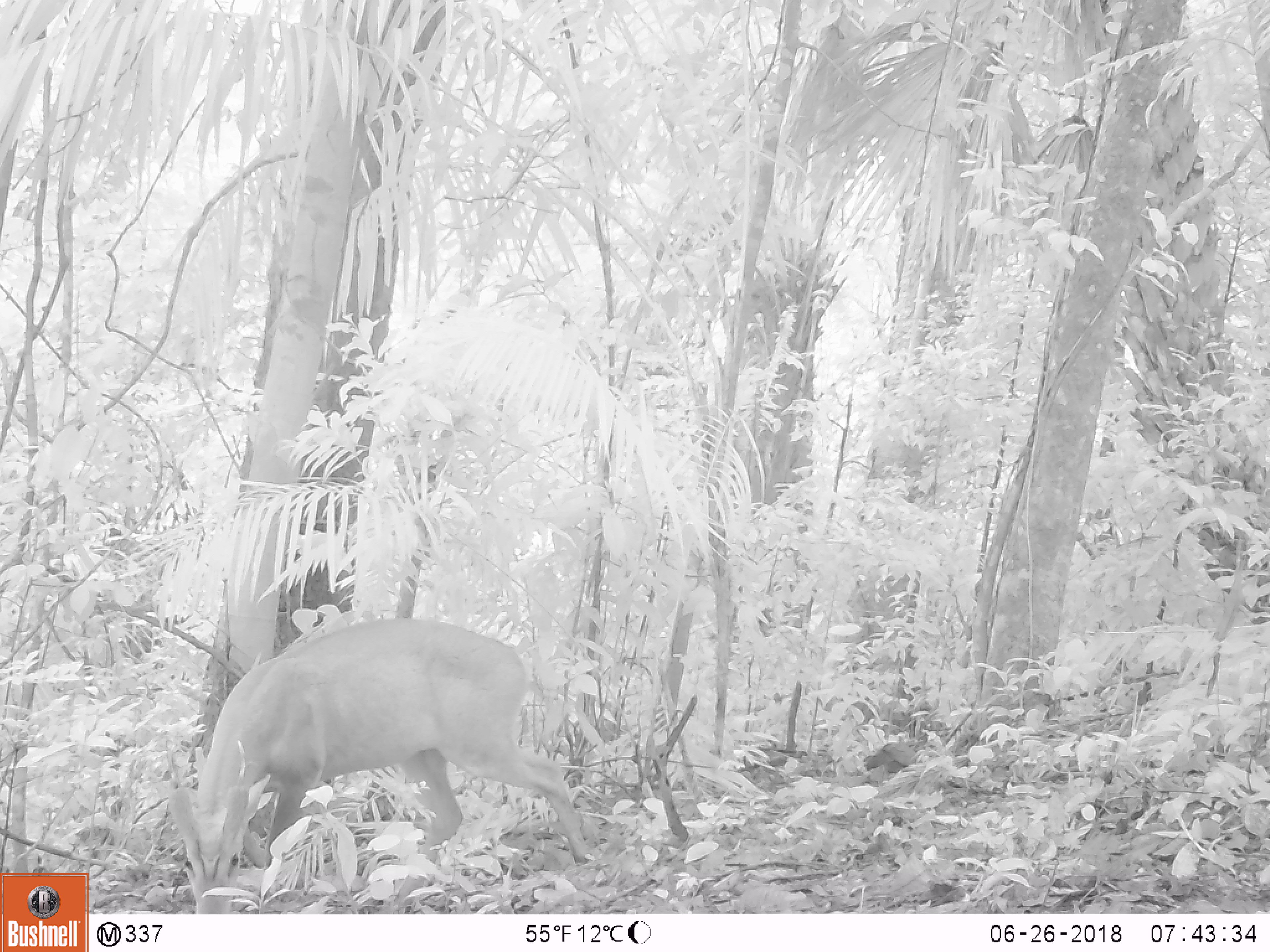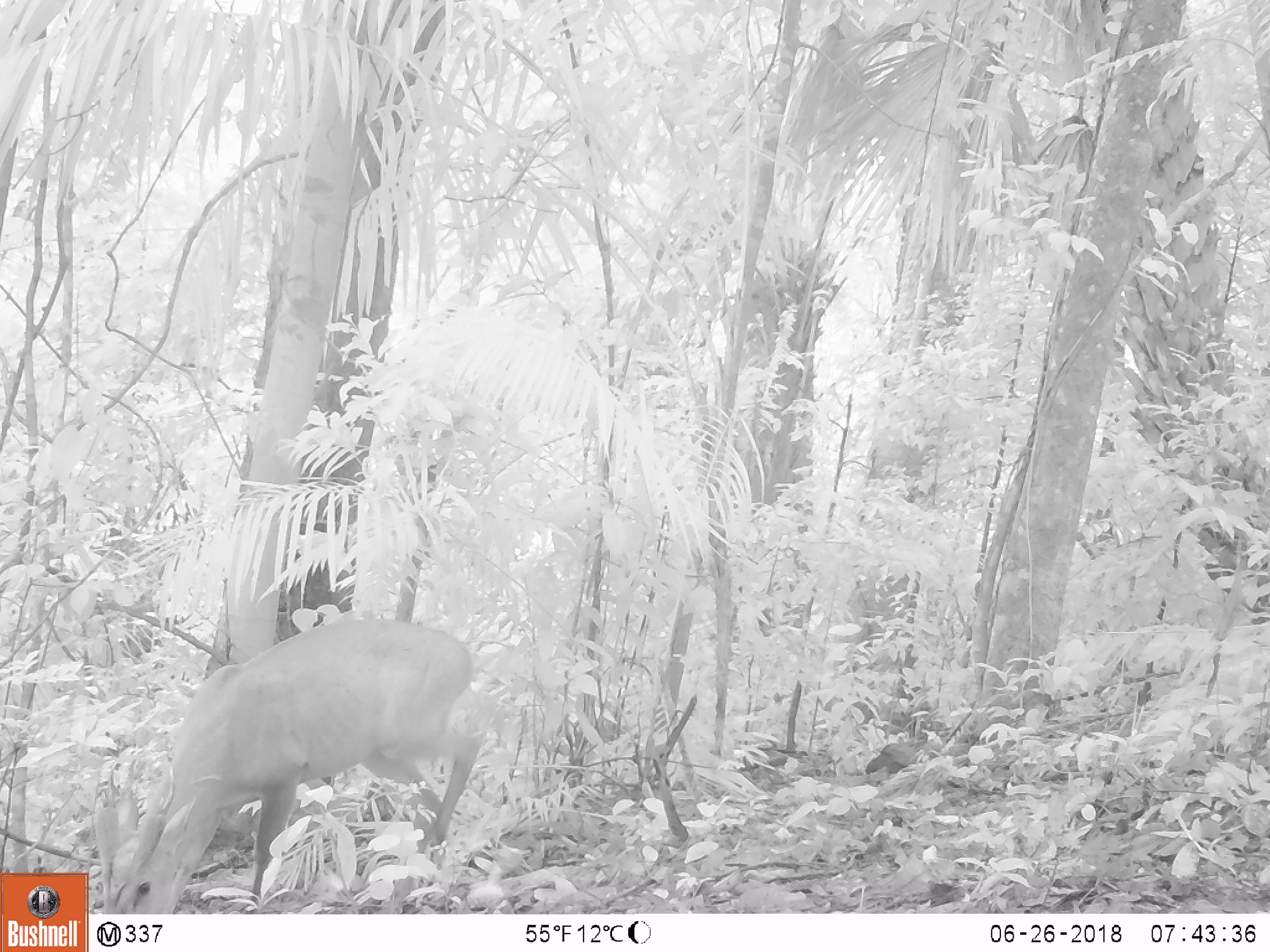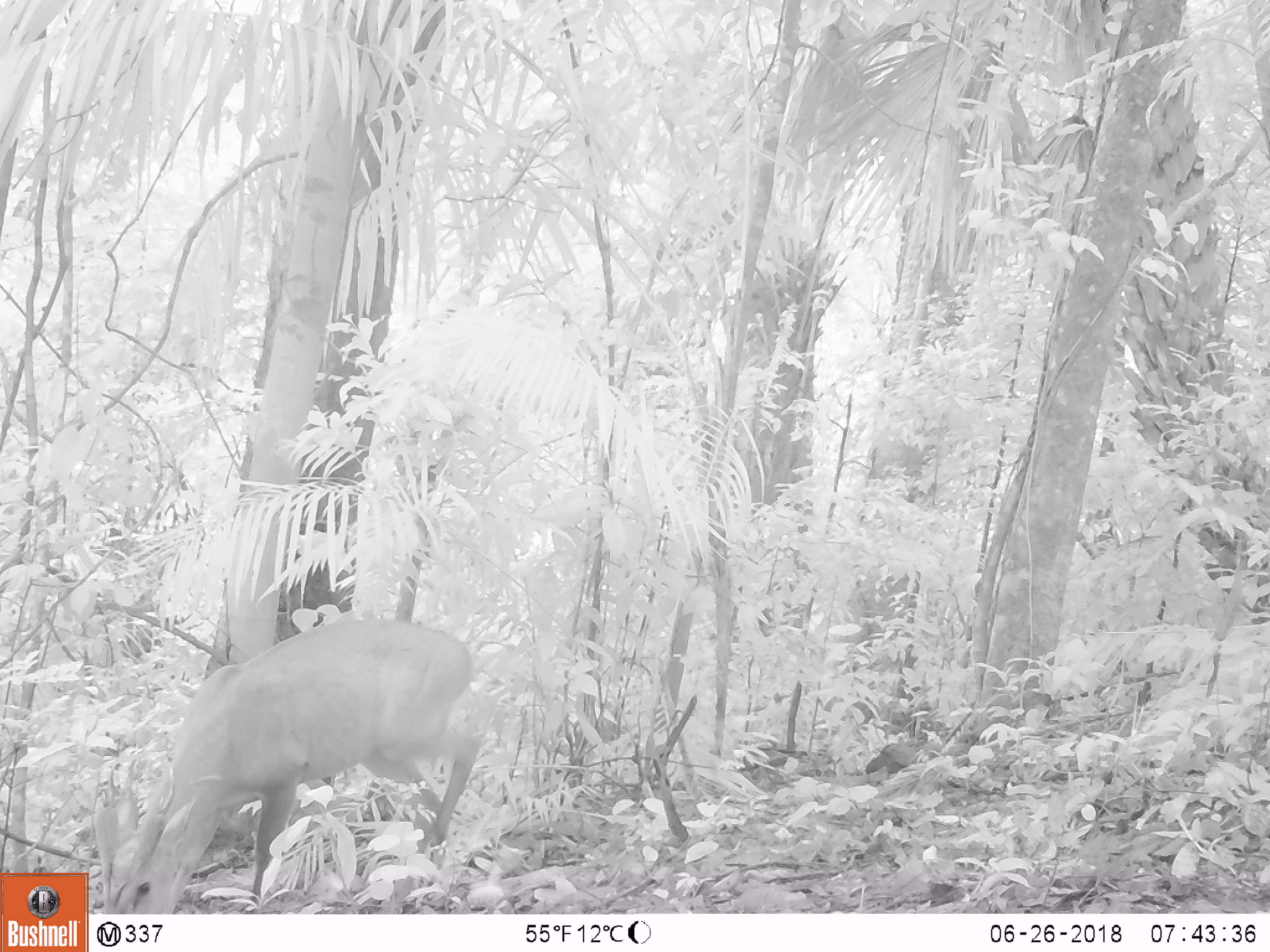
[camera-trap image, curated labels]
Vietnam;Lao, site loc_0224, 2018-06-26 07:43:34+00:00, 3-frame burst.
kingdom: Animalia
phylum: Chordata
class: Aves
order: Galliformes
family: Phasianidae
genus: Gallus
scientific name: Gallus gallus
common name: red junglefowl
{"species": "red junglefowl (Gallus gallus)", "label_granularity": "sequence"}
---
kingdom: Animalia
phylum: Chordata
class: Mammalia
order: Artiodactyla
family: Cervidae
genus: Muntiacus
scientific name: Muntiacus vuquangensis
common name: large-antlered muntjac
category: large antlered muntjac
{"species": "large antlered muntjac (large-antlered muntjac) (Muntiacus vuquangensis)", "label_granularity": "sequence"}